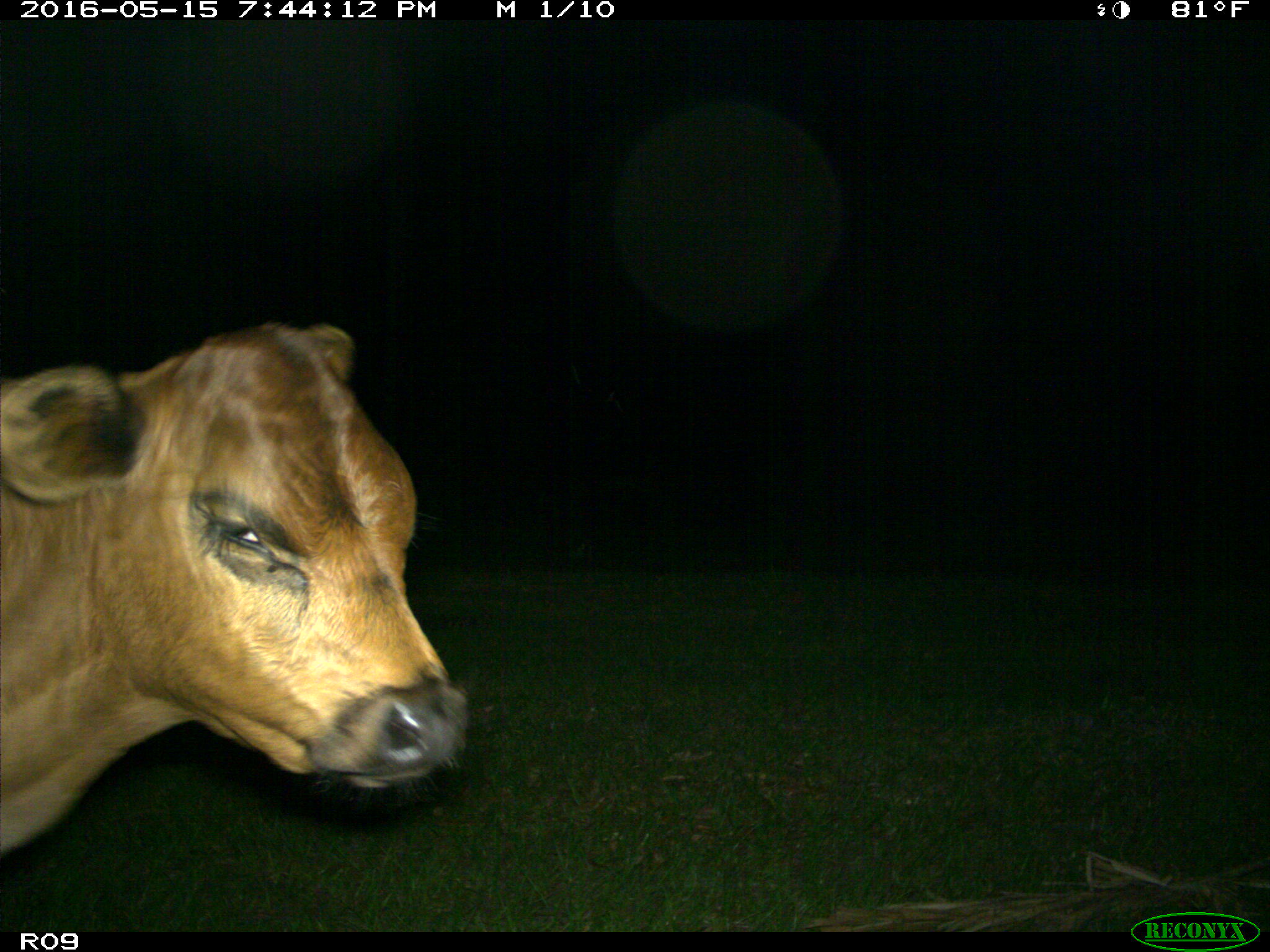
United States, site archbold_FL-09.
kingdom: Animalia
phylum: Chordata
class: Mammalia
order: Artiodactyla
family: Bovidae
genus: Bos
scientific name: Bos taurus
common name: domestic cow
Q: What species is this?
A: Bos taurus (domestic cow).